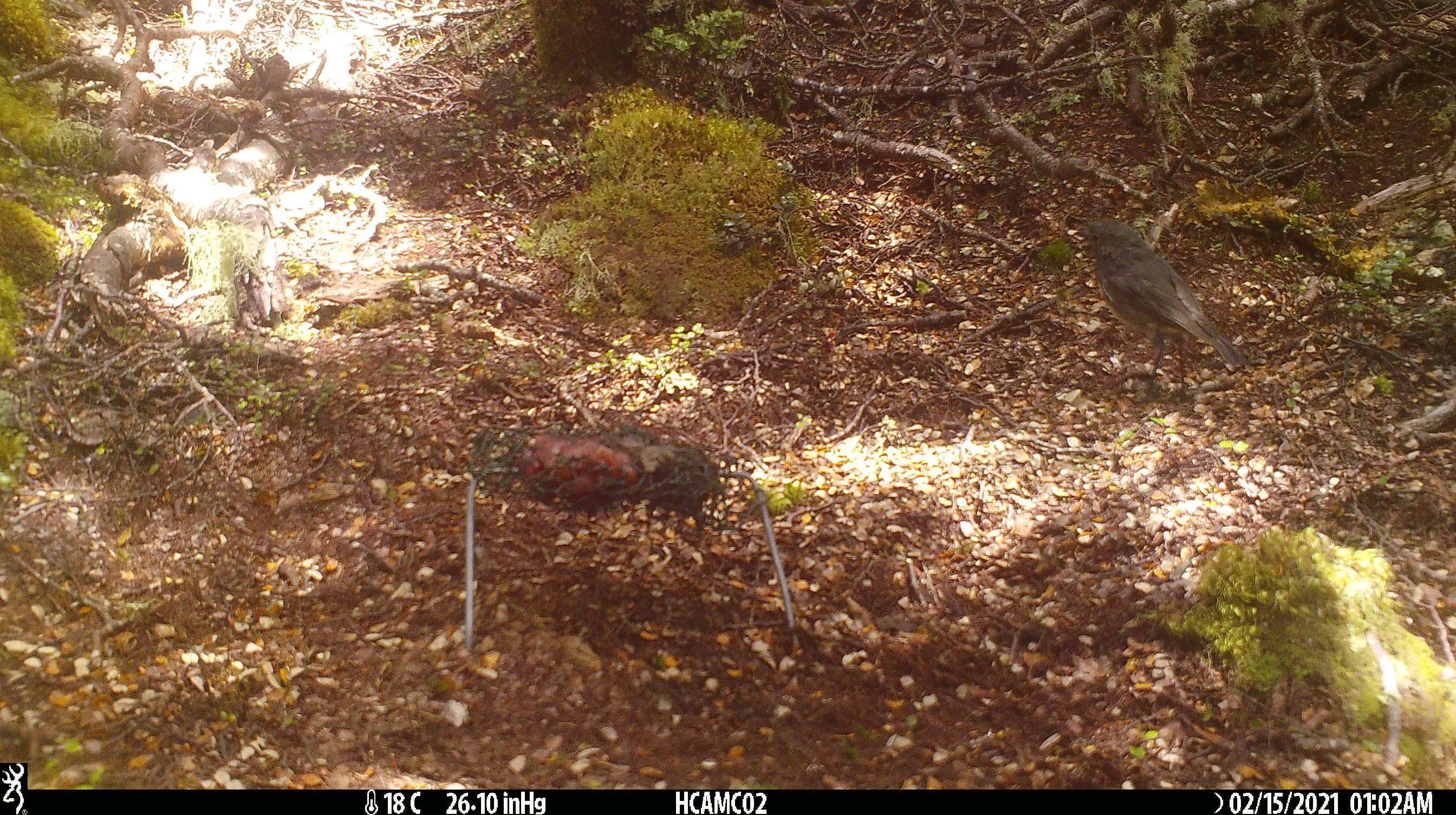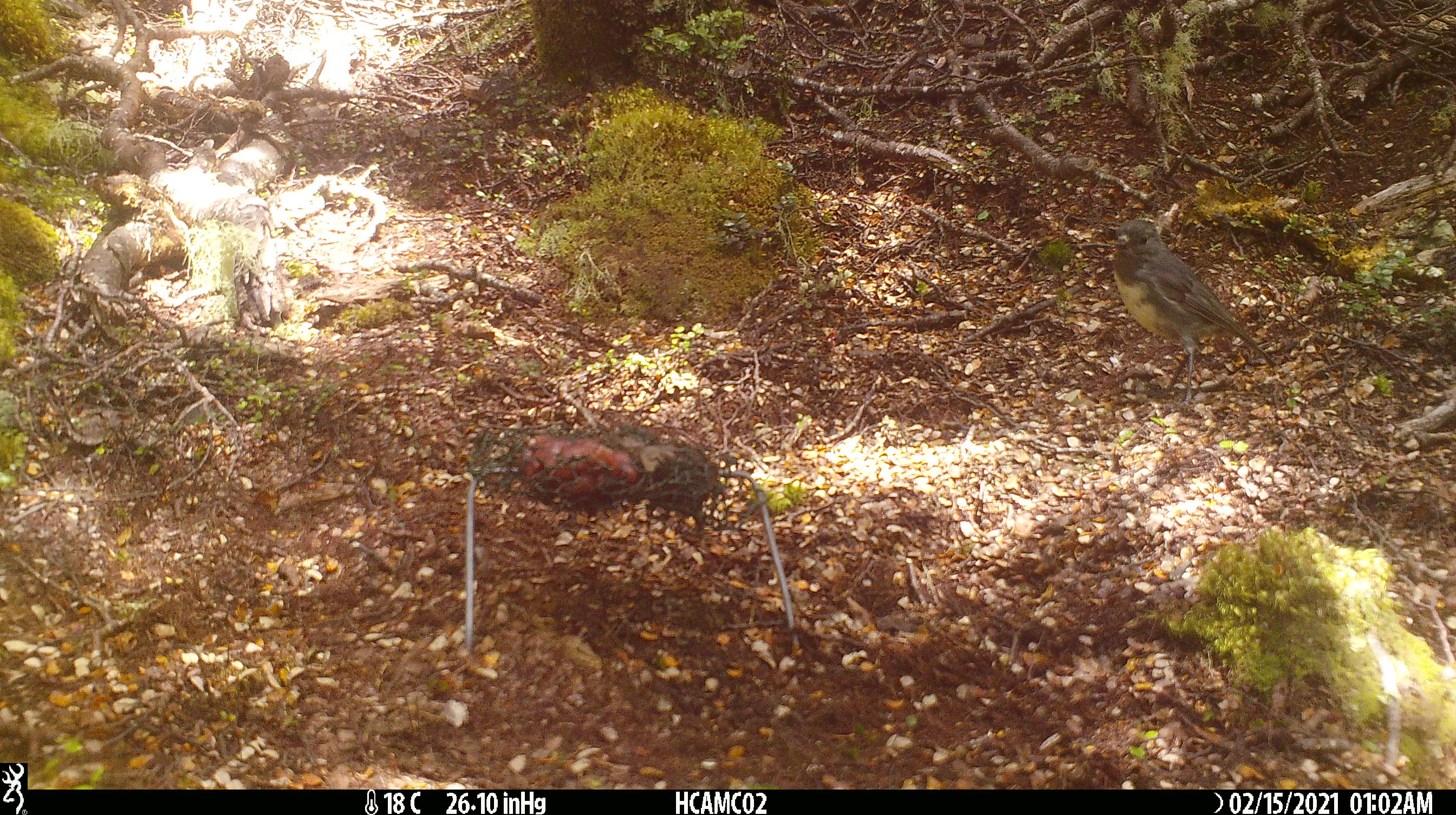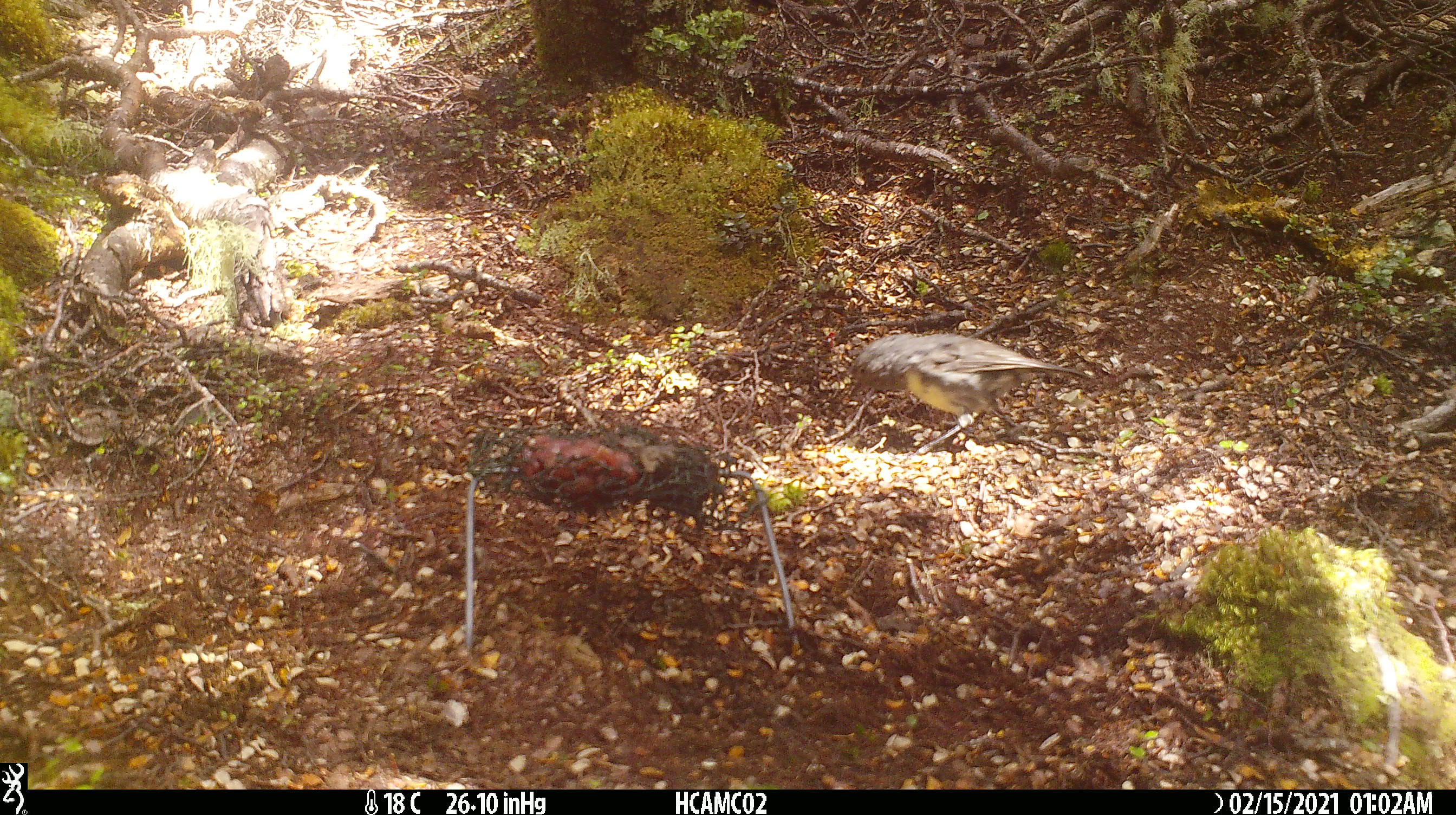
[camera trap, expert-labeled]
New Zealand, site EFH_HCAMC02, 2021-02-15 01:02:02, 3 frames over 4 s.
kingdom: Animalia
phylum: Chordata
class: Aves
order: Passeriformes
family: Petroicidae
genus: Petroica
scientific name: Petroica australis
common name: new zealand robin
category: robin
Robin (new zealand robin) (Petroica australis).